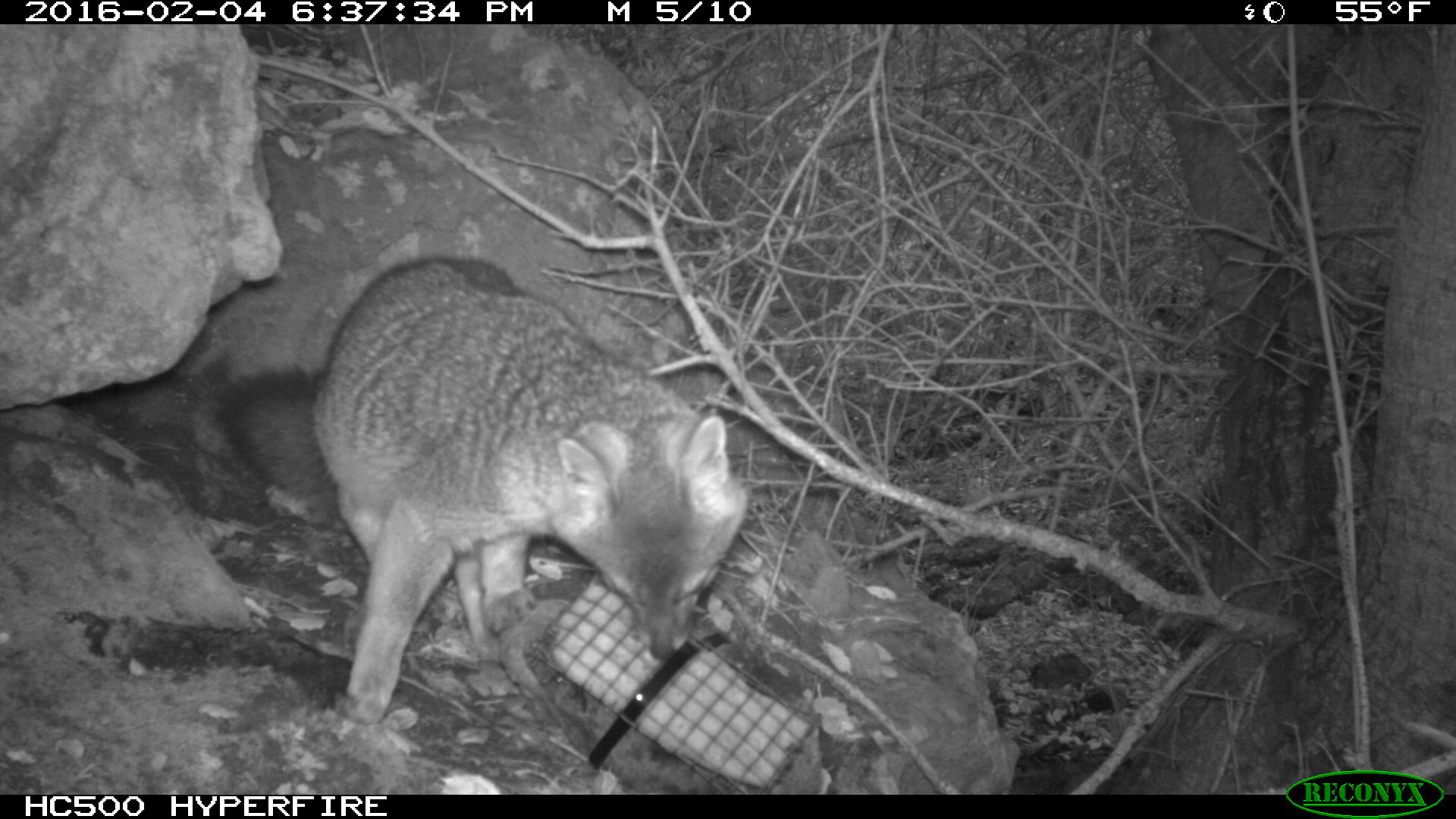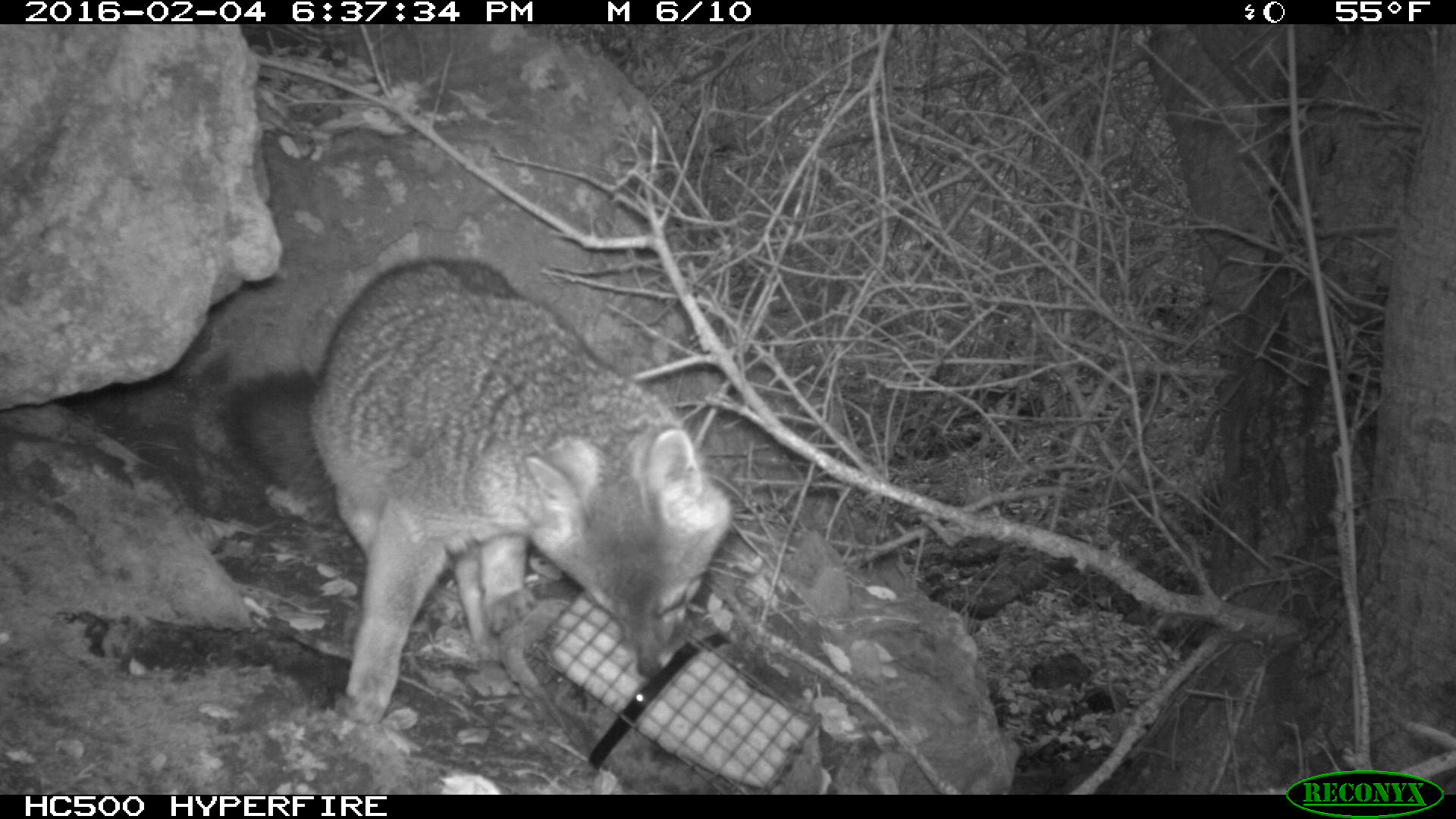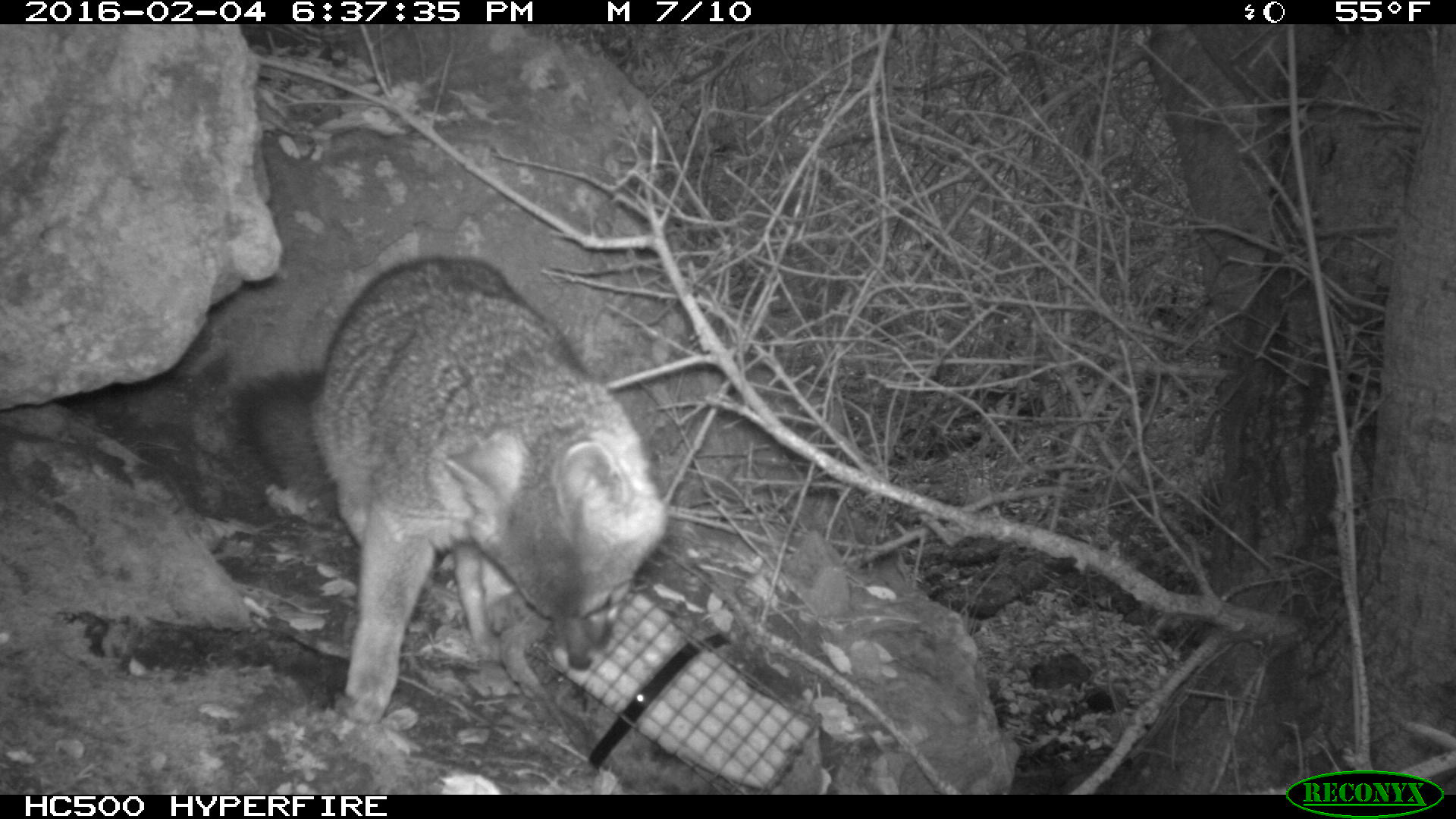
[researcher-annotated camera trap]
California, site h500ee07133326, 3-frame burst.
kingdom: Animalia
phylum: Chordata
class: Mammalia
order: Carnivora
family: Canidae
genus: Urocyon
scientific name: Urocyon littoralis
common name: island fox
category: fox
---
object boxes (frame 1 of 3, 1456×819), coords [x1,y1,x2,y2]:
fox: [213,256,752,725]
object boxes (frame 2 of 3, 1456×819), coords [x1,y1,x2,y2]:
fox: [218,252,734,723]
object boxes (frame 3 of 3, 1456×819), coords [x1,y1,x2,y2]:
fox: [232,256,670,720]